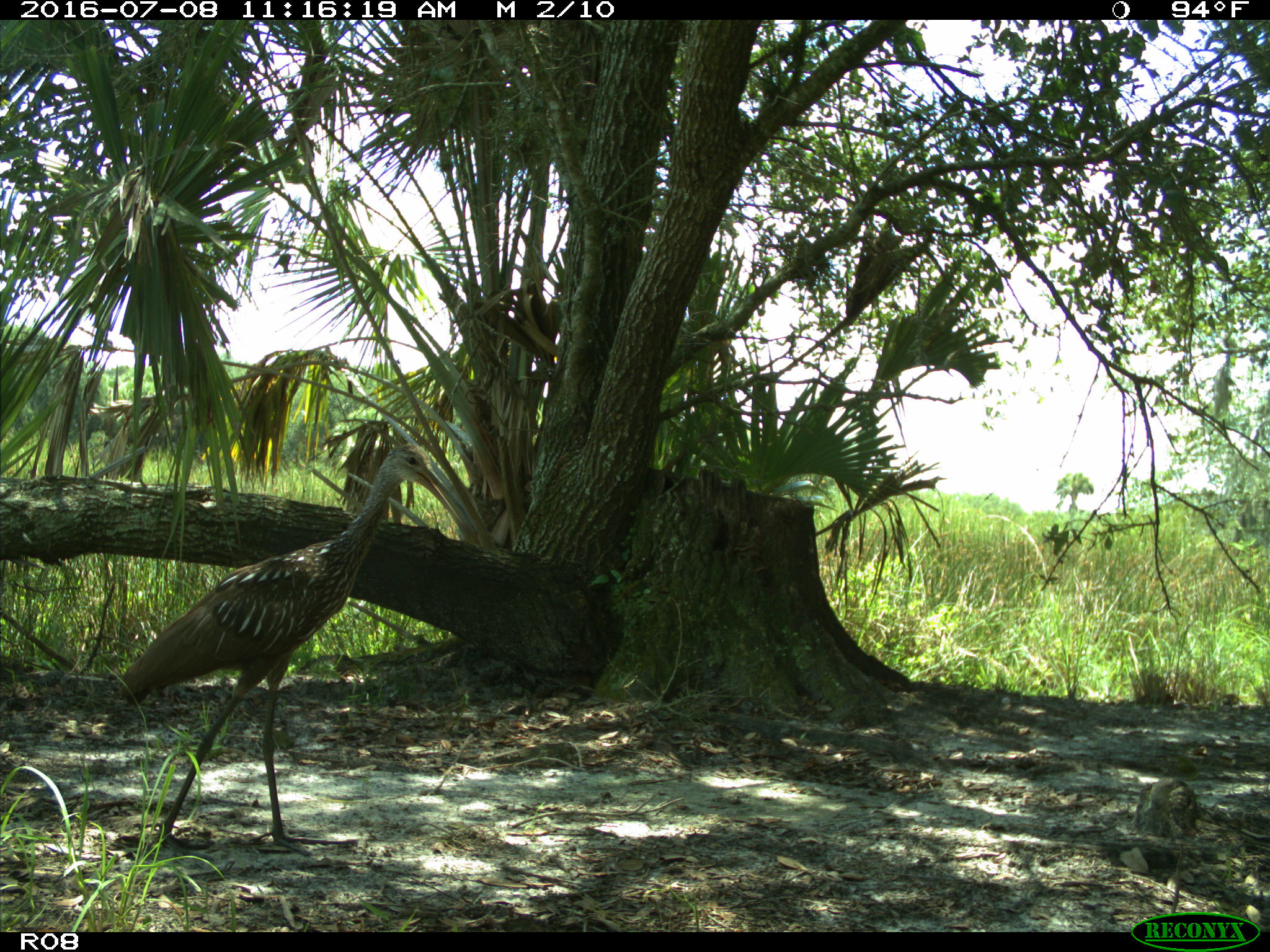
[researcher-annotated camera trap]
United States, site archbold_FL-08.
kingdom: Animalia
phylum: Chordata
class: Aves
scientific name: Aves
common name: birds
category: unidentified bird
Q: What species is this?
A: Unidentified bird (birds) (Aves).